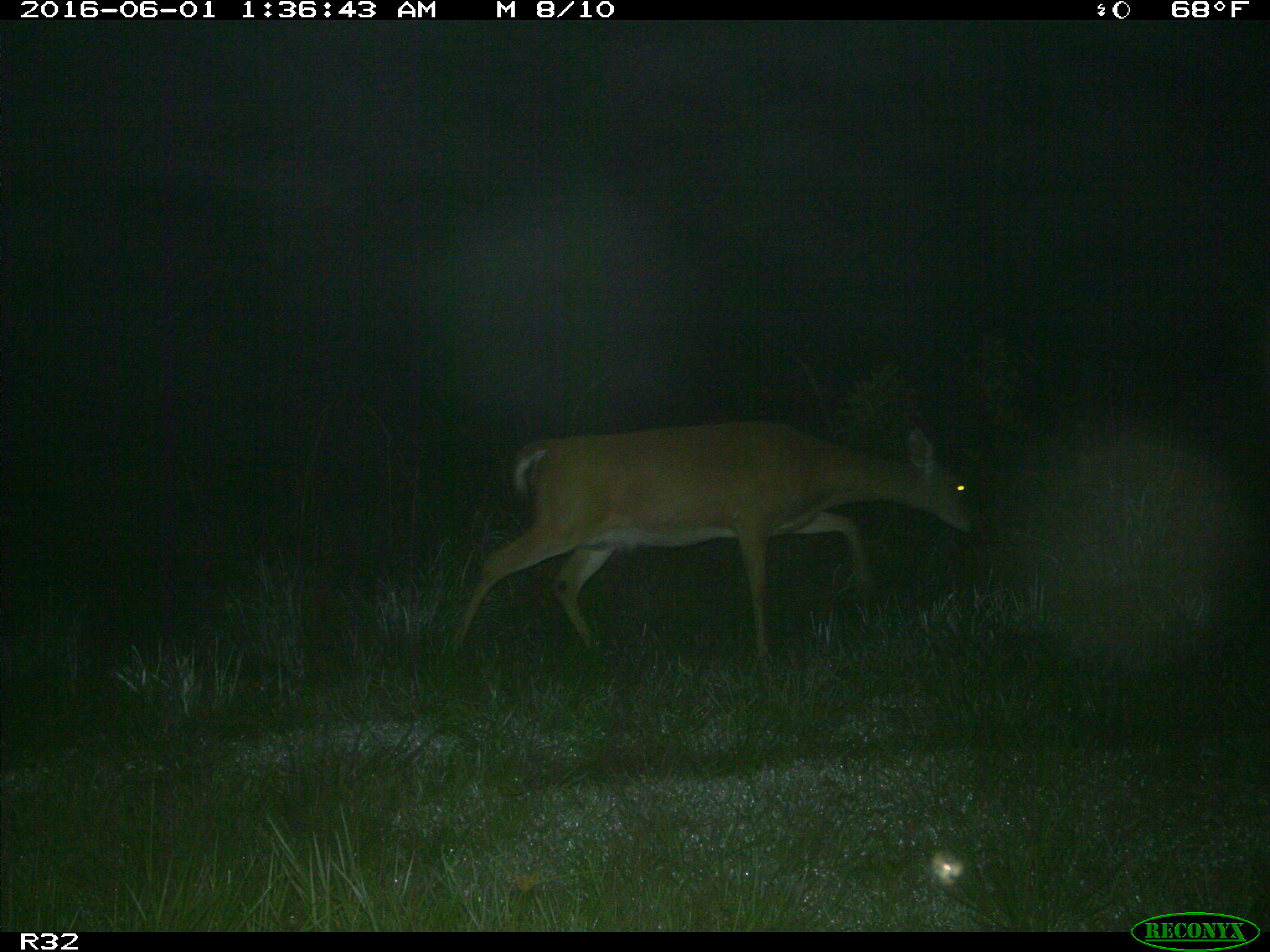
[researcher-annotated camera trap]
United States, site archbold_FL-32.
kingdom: Animalia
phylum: Chordata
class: Mammalia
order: Artiodactyla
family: Cervidae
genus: Odocoileus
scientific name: Odocoileus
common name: deer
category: unidentified deer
Unidentified deer (deer) (Odocoileus).